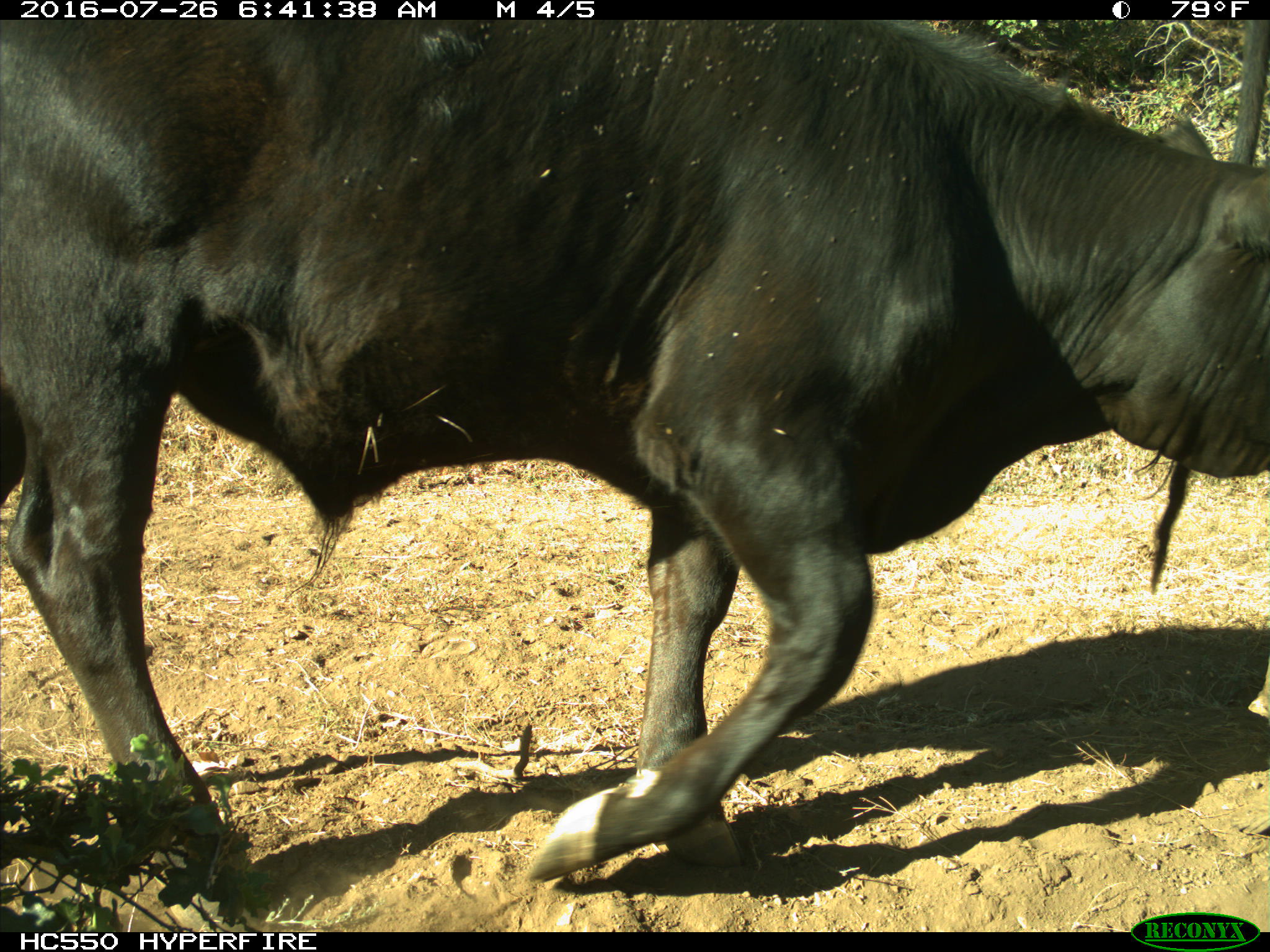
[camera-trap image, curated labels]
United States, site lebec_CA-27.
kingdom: Animalia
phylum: Chordata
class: Mammalia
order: Artiodactyla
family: Bovidae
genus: Bos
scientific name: Bos taurus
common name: domestic cow